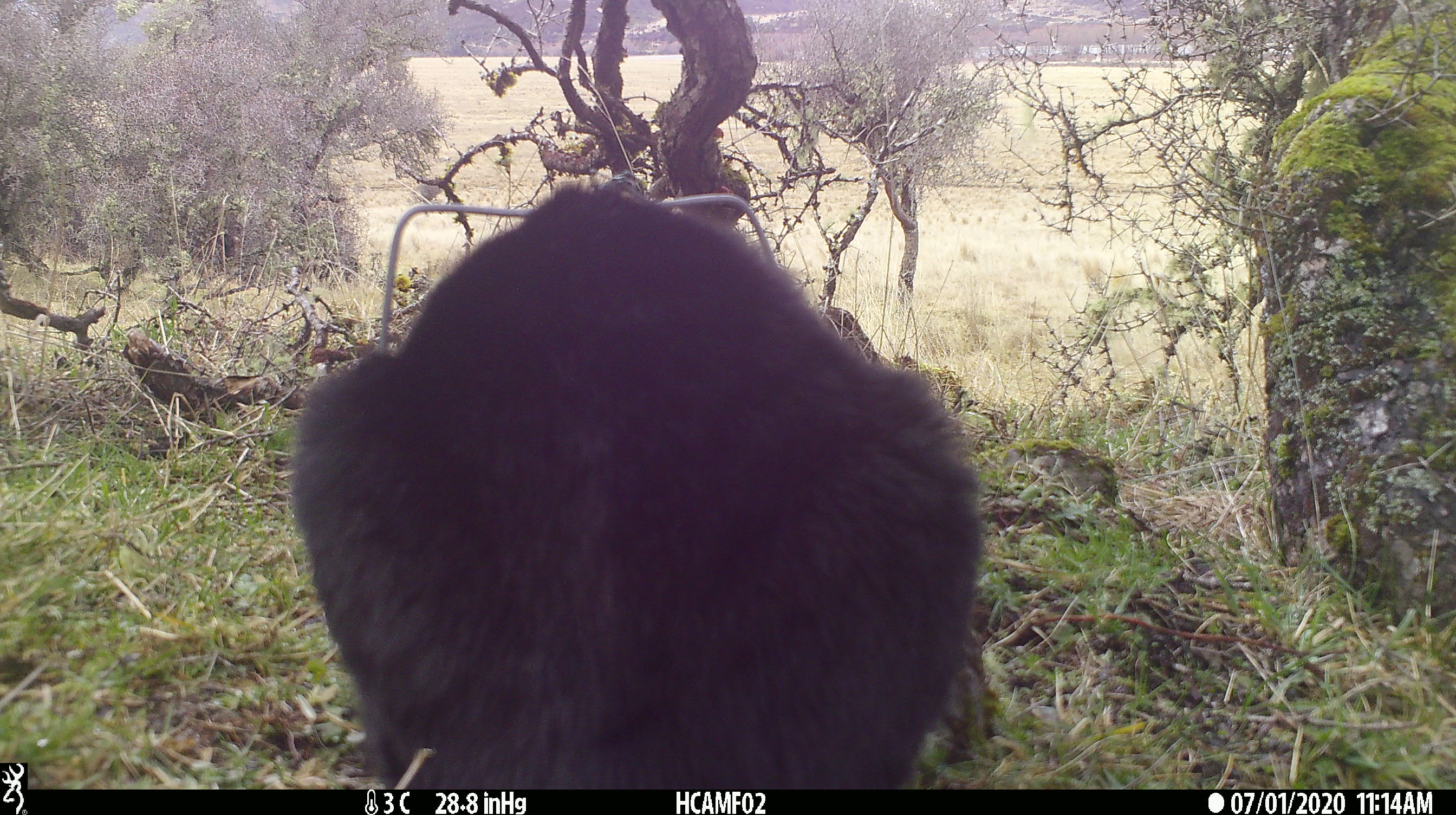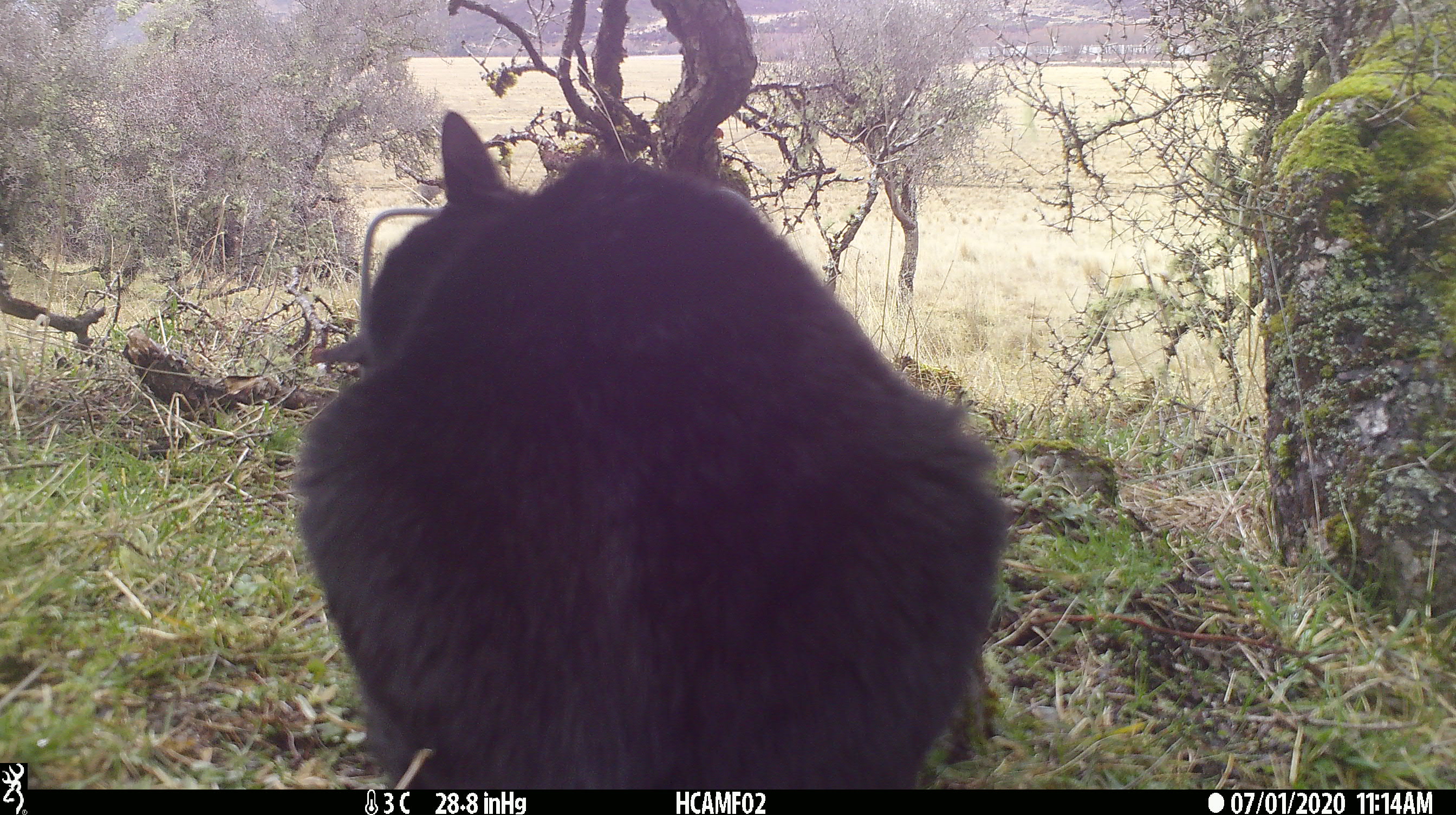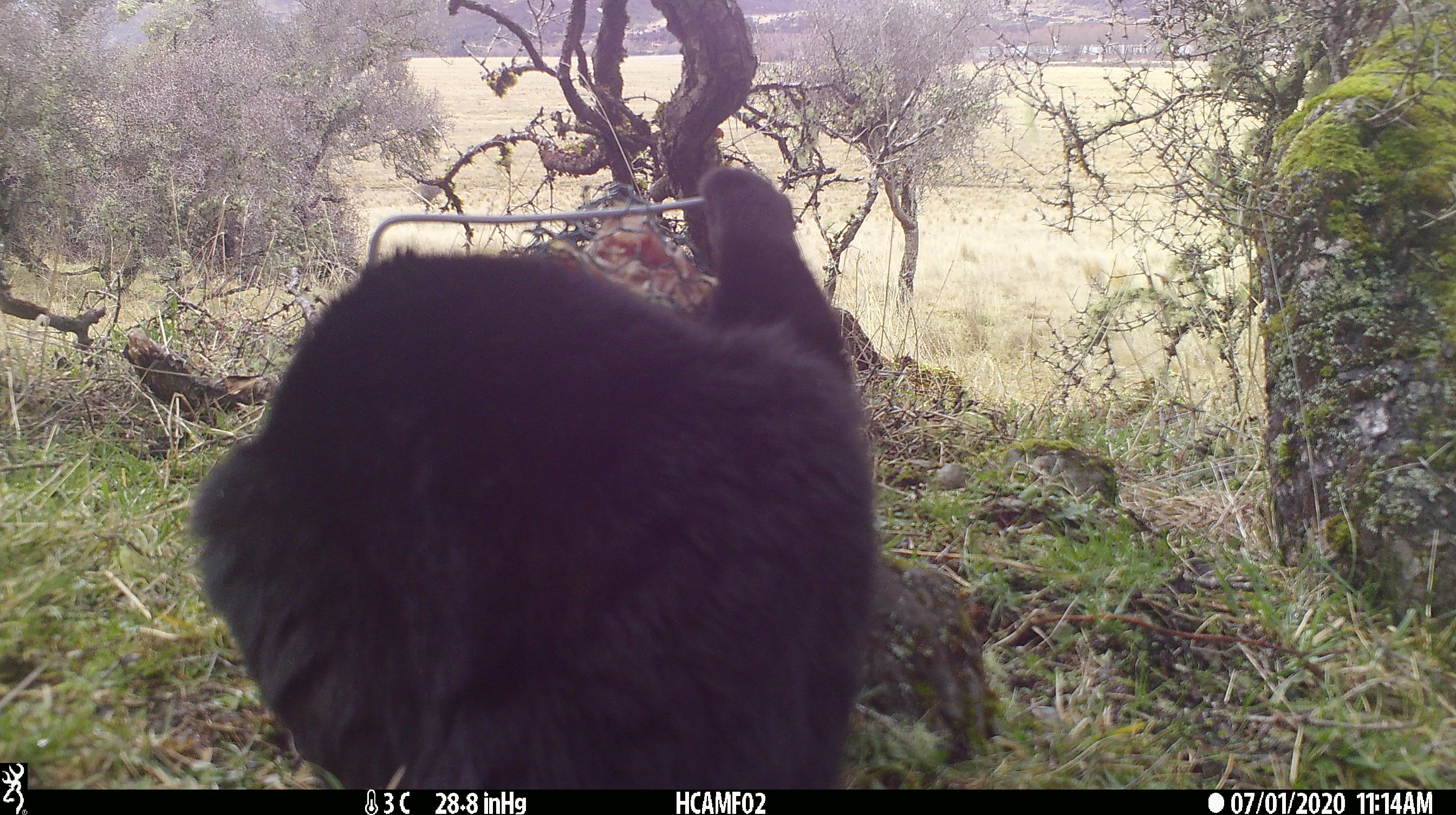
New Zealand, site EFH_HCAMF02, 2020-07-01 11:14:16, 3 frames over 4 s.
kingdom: Animalia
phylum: Chordata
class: Mammalia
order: Carnivora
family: Felidae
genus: Felis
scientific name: Felis catus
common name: domestic cat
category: cat